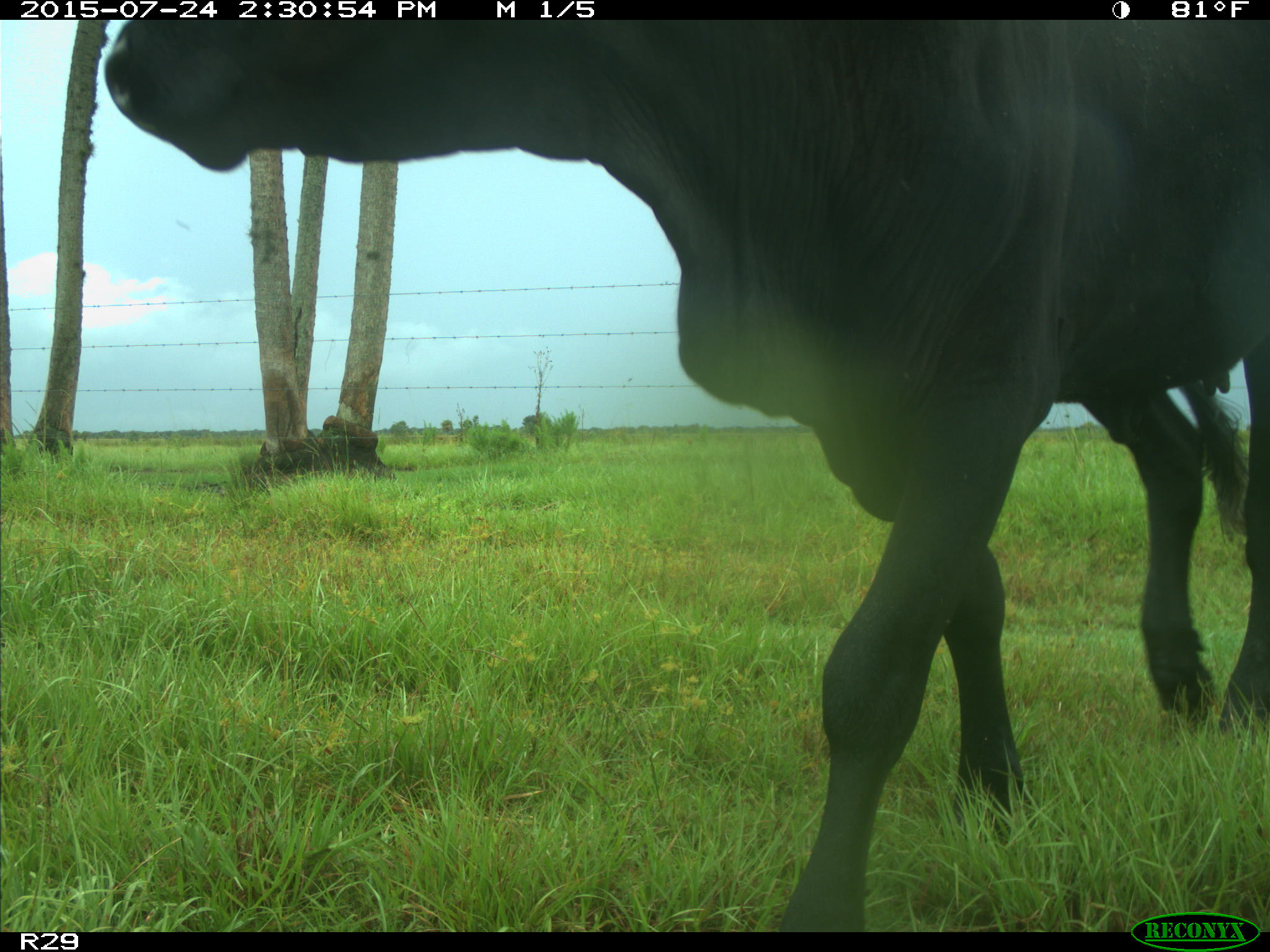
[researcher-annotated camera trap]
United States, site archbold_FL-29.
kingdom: Animalia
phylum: Chordata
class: Mammalia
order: Artiodactyla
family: Bovidae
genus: Bos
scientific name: Bos taurus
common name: domestic cow